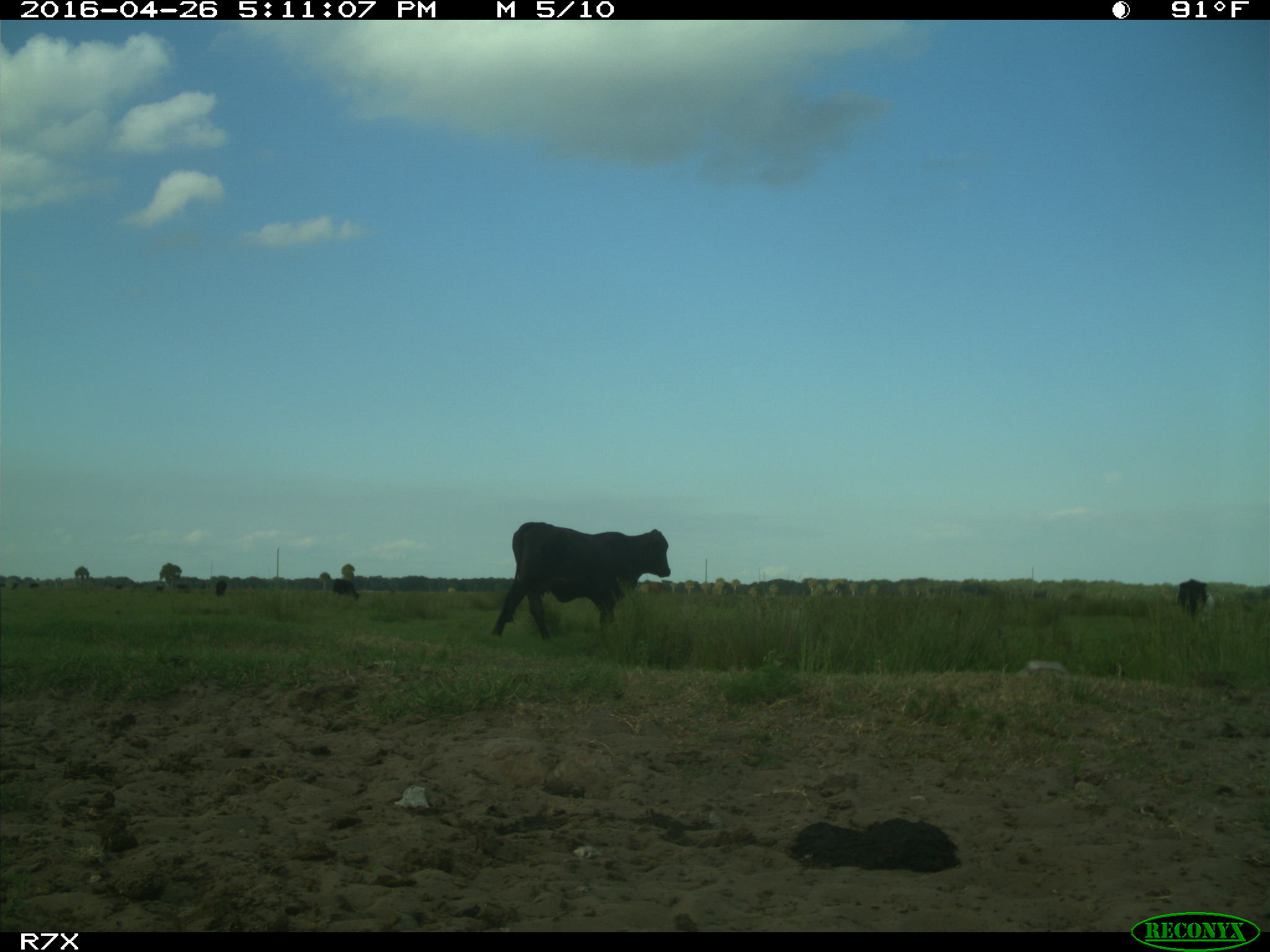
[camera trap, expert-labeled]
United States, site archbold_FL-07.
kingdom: Animalia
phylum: Chordata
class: Mammalia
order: Artiodactyla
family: Bovidae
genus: Bos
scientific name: Bos taurus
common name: domestic cow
Bos taurus (domestic cow).